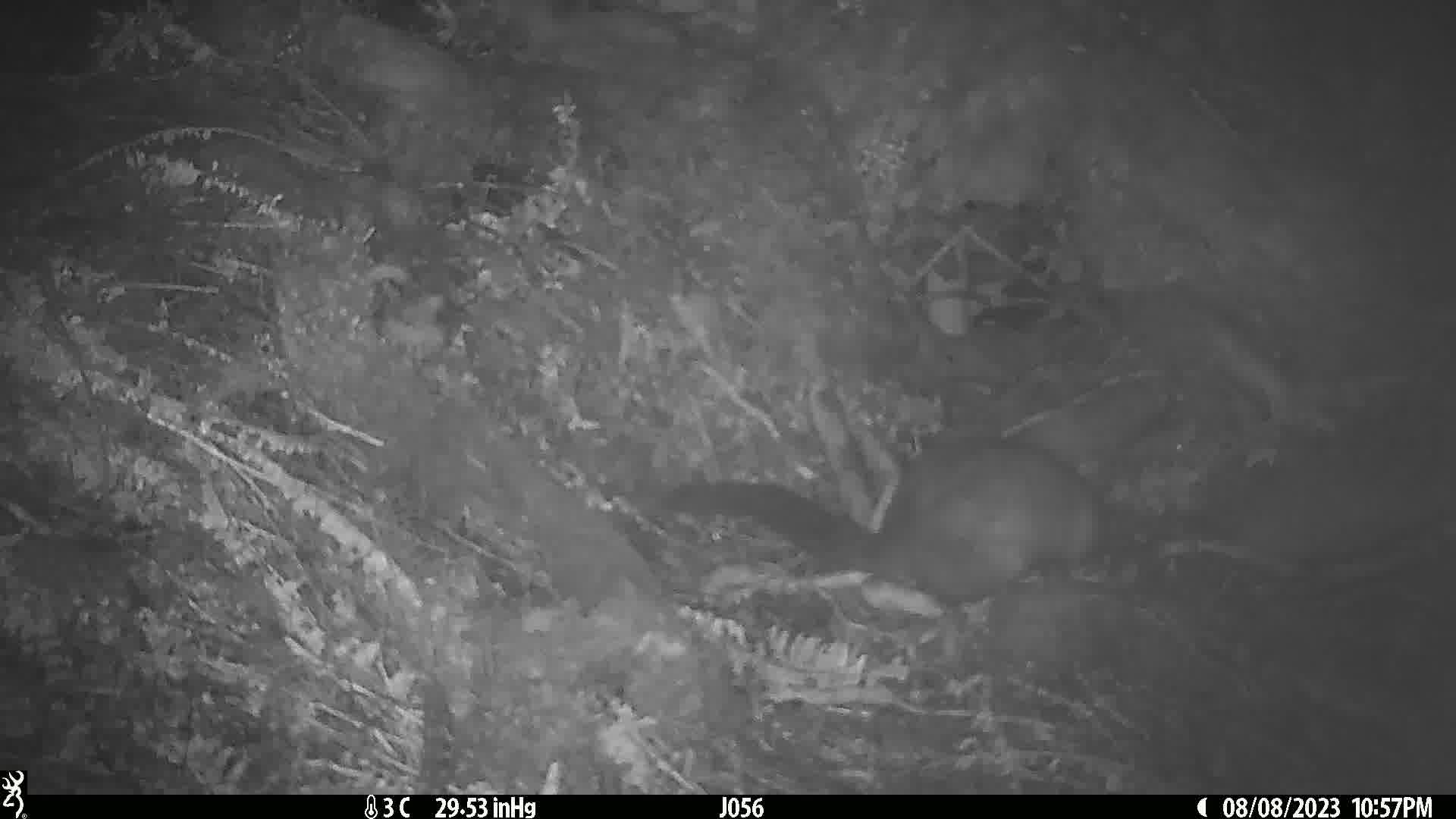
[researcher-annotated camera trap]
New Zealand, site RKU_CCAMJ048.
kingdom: Animalia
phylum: Chordata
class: Mammalia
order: Diprotodontia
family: Phalangeridae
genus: Trichosurus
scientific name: Trichosurus vulpecula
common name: common brushtail possum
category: possum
Possum (common brushtail possum) (Trichosurus vulpecula).